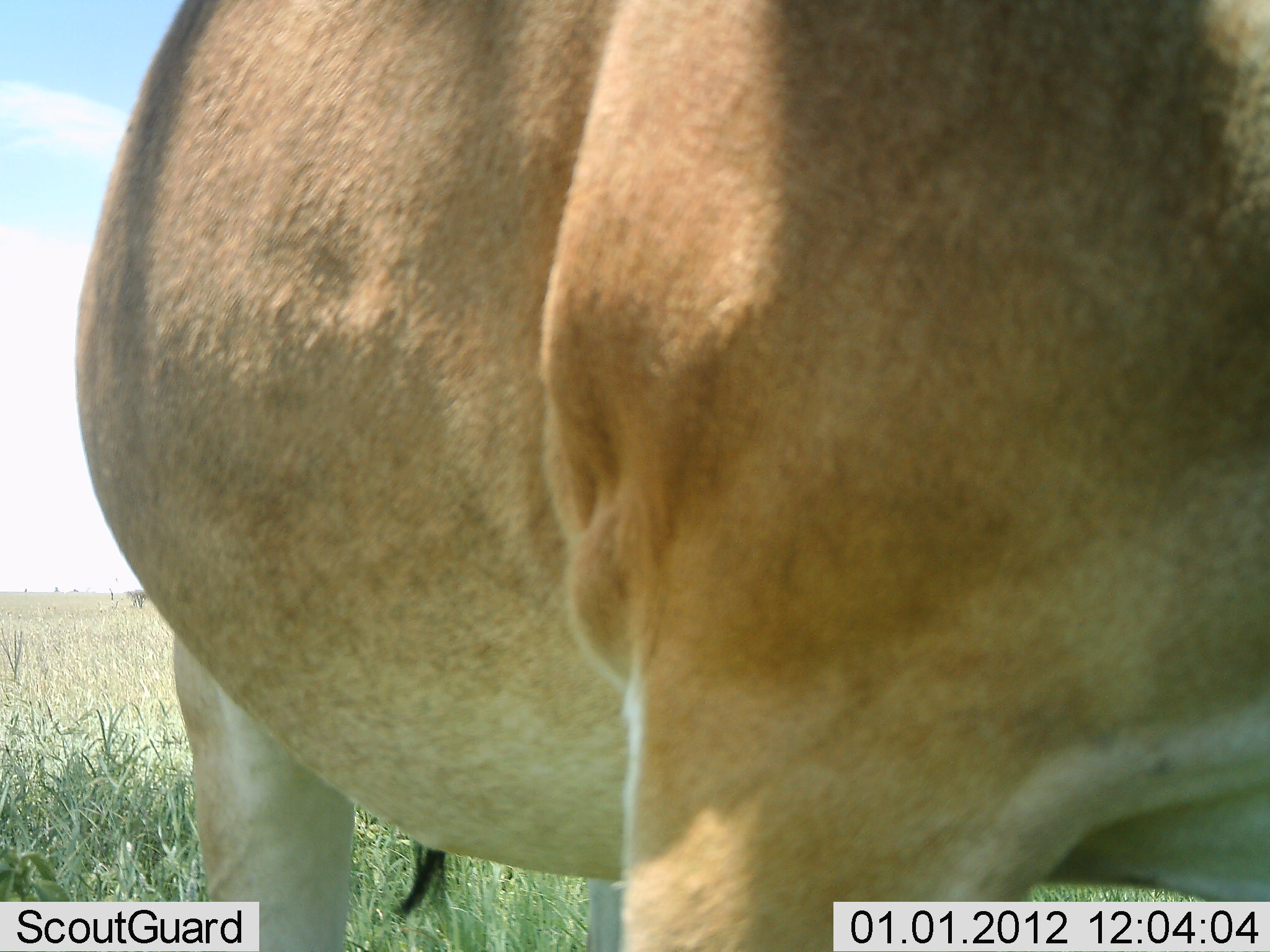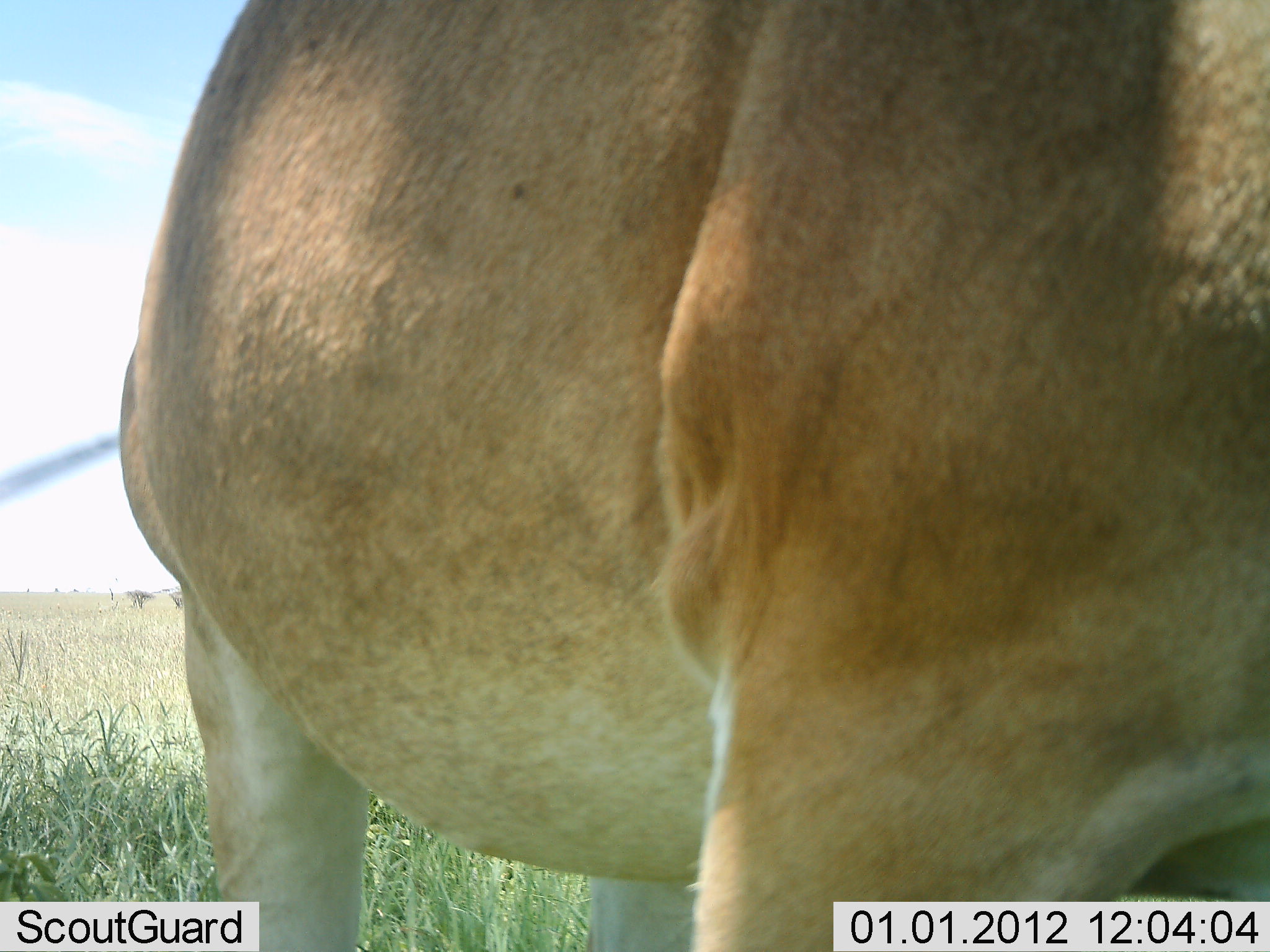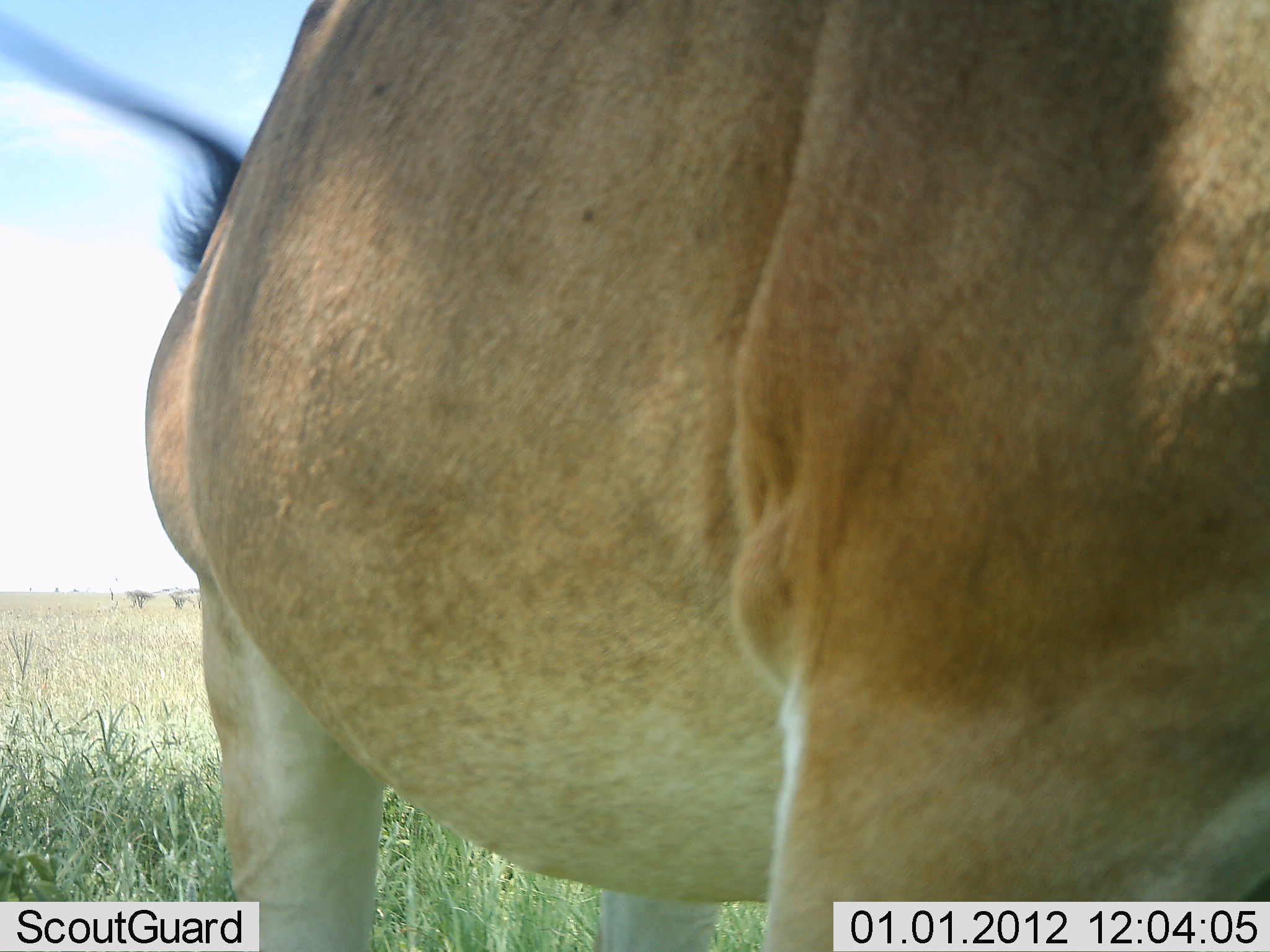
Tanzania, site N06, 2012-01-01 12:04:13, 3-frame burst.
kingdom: Animalia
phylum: Chordata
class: Mammalia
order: Artiodactyla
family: Bovidae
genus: Alcelaphus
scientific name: Alcelaphus buselaphus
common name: hartebeest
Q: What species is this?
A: Hartebeest (Alcelaphus buselaphus).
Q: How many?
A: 1.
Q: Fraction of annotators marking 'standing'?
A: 100%.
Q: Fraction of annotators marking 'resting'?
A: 0%.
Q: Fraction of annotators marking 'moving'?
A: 0%.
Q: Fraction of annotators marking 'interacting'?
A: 0%.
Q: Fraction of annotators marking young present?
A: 0%.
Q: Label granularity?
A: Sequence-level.